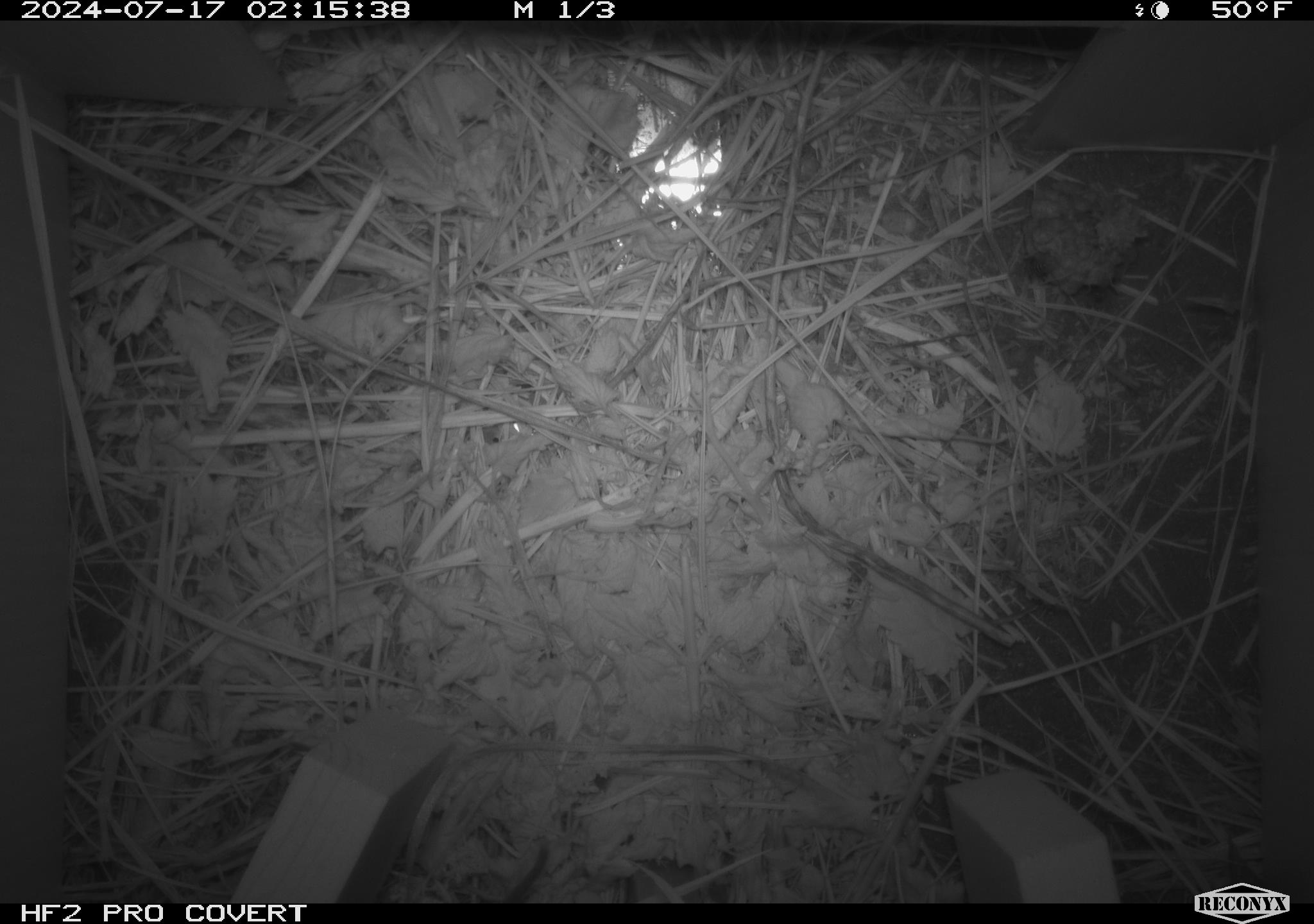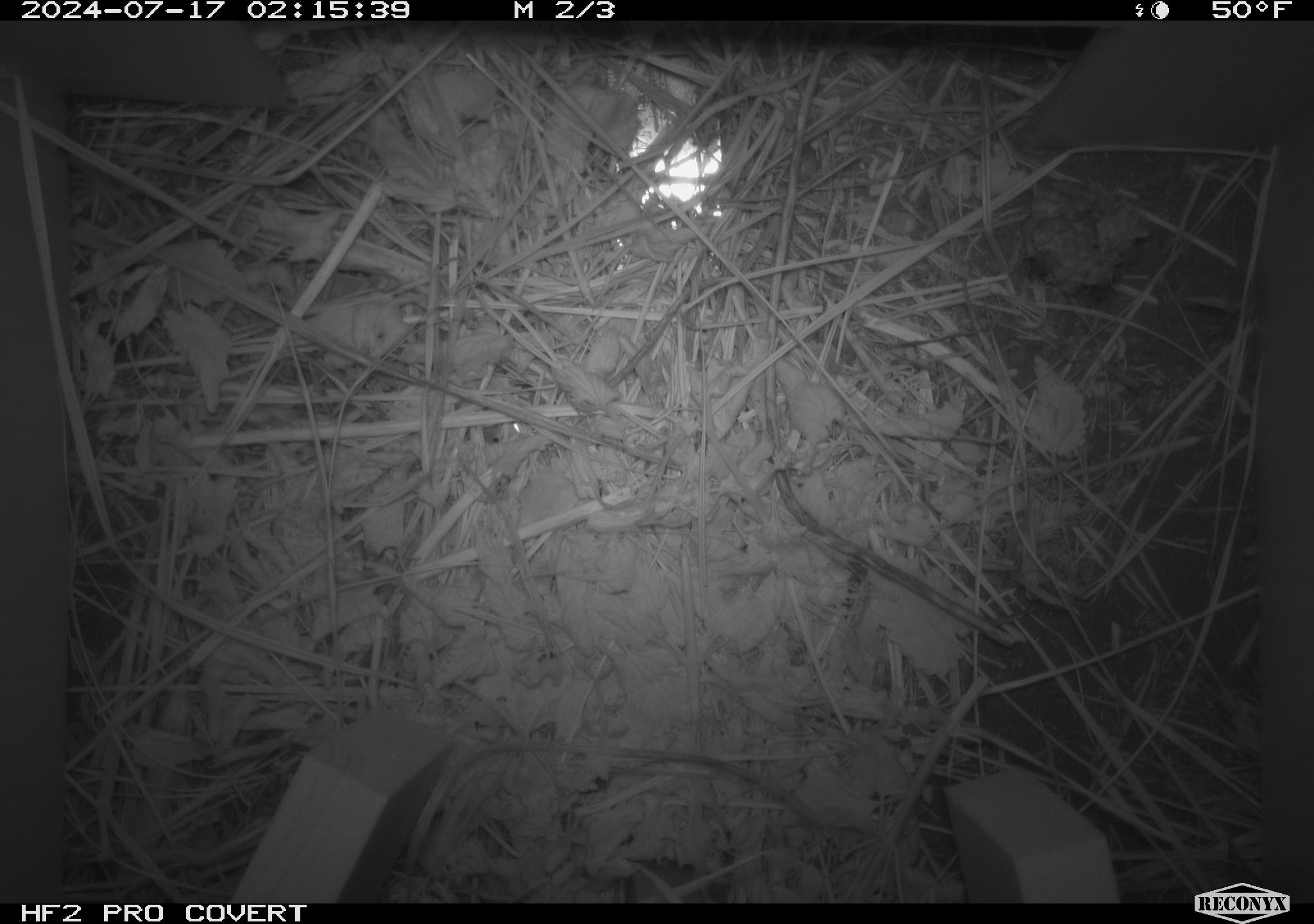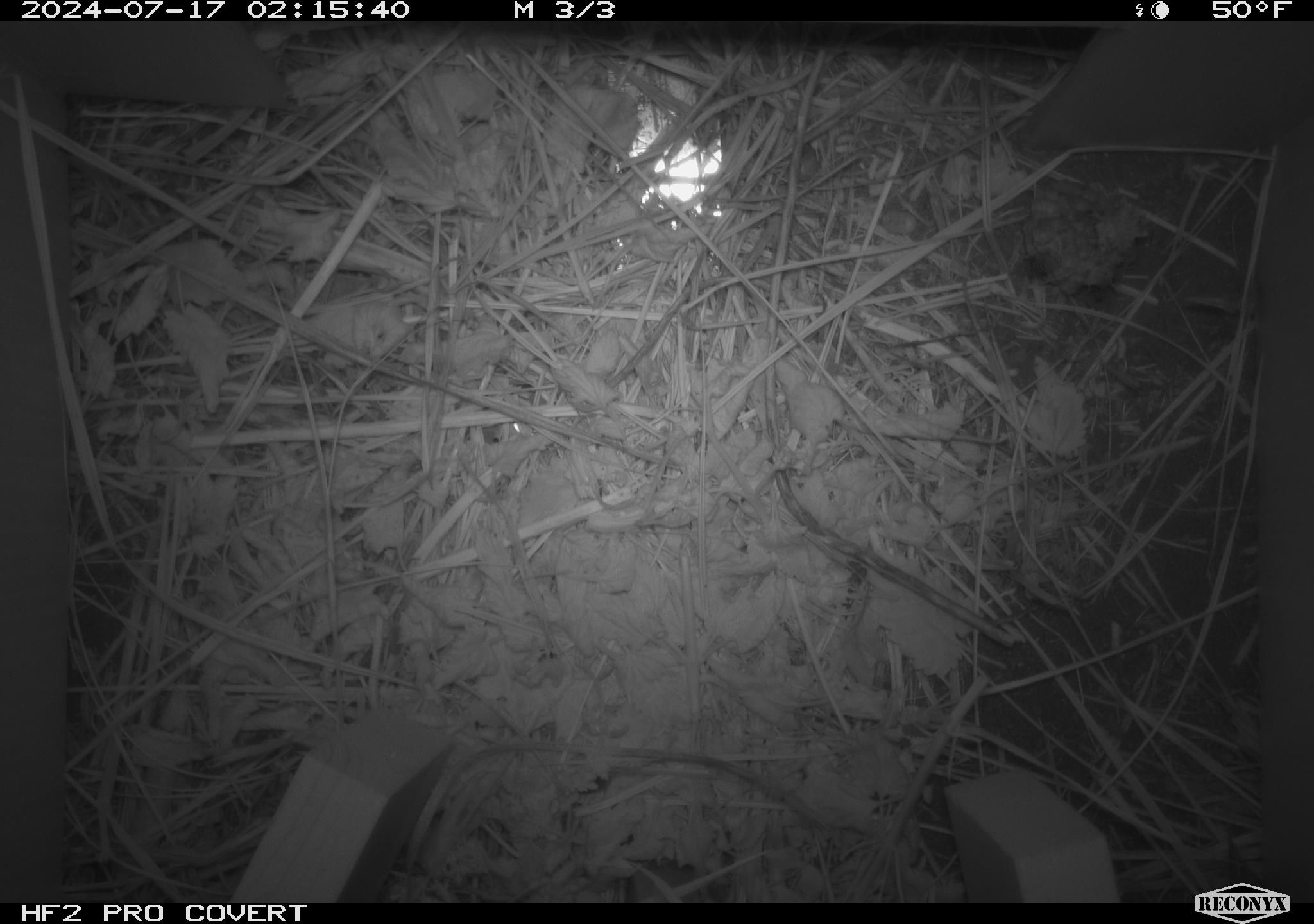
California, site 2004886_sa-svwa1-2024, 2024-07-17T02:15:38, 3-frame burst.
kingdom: Animalia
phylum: Chordata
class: Mammalia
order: Rodentia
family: Cricetidae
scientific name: Arvicolinae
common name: voles, lemmings, and muskrats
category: arvicolinae subfamily